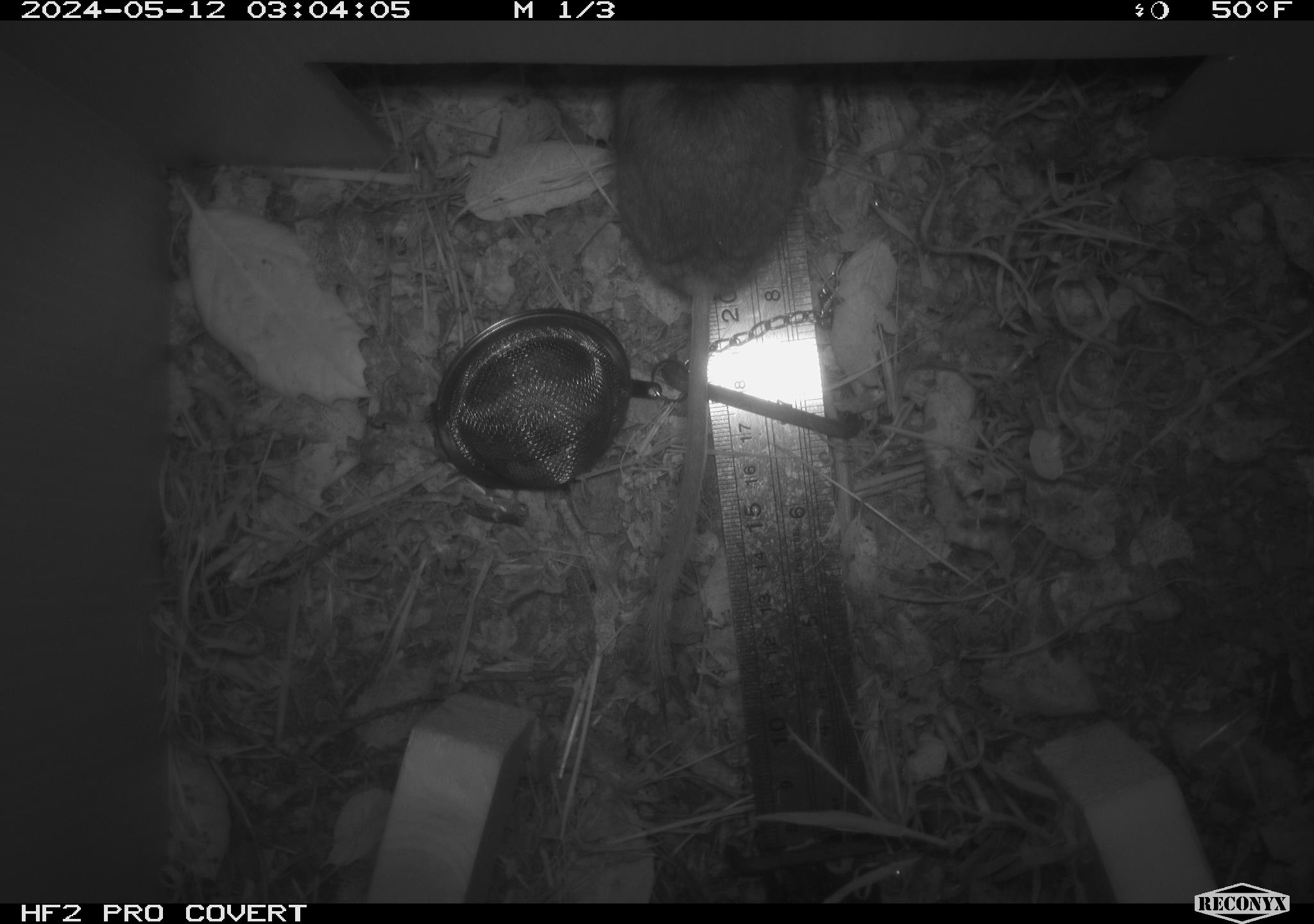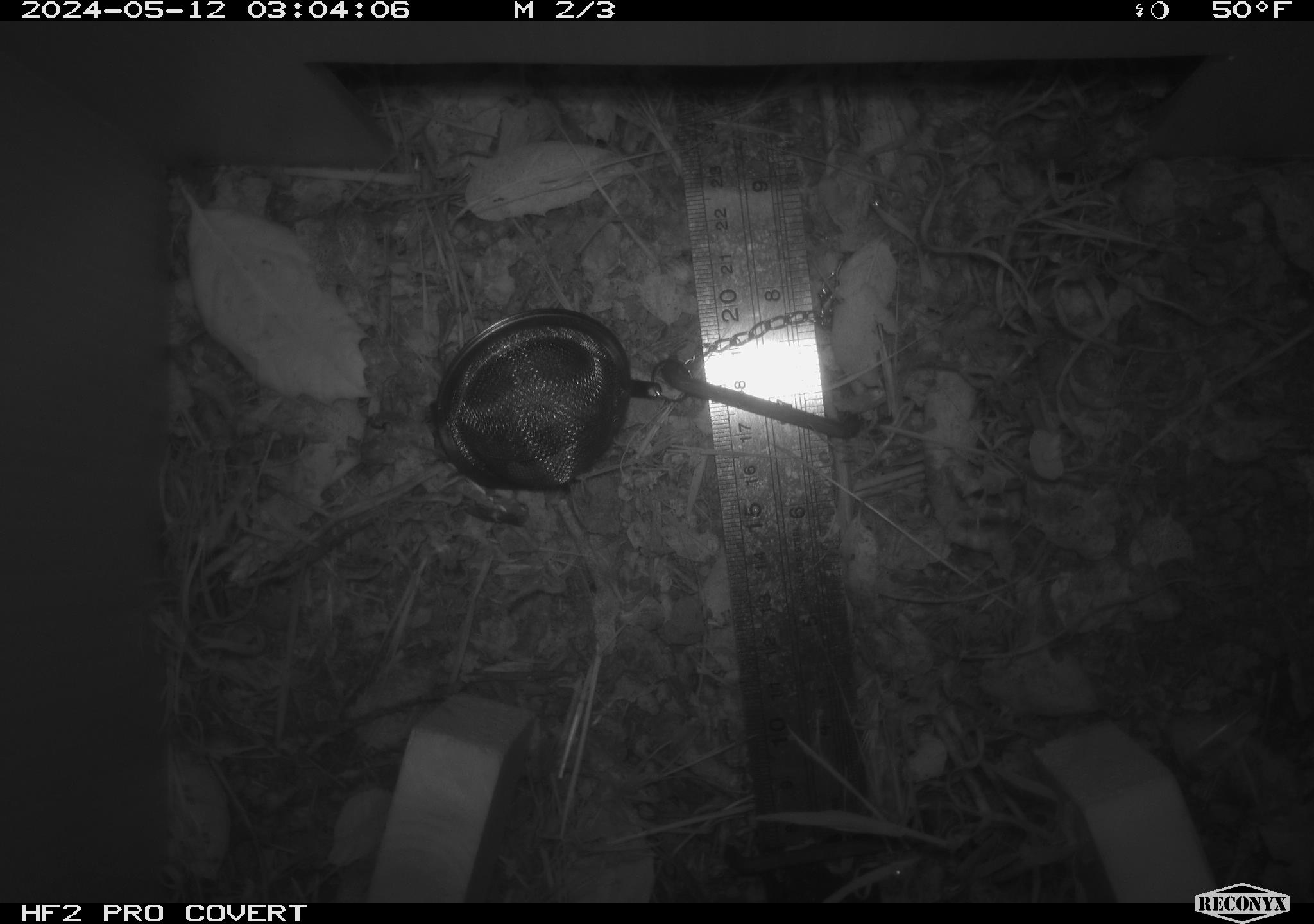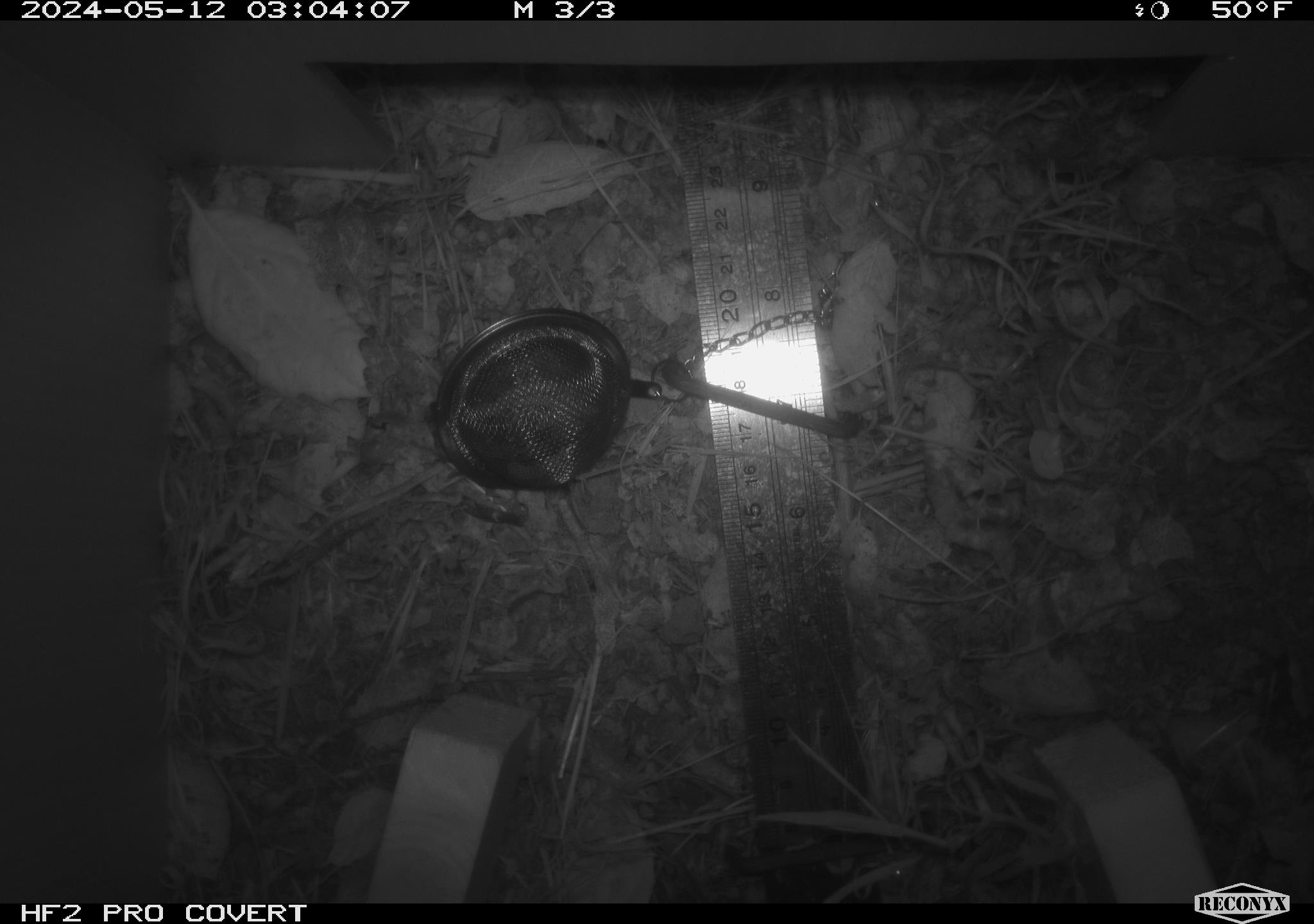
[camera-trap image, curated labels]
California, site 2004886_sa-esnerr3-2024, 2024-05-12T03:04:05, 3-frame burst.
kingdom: Animalia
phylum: Chordata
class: Mammalia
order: Rodentia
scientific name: Rodentia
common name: rodent